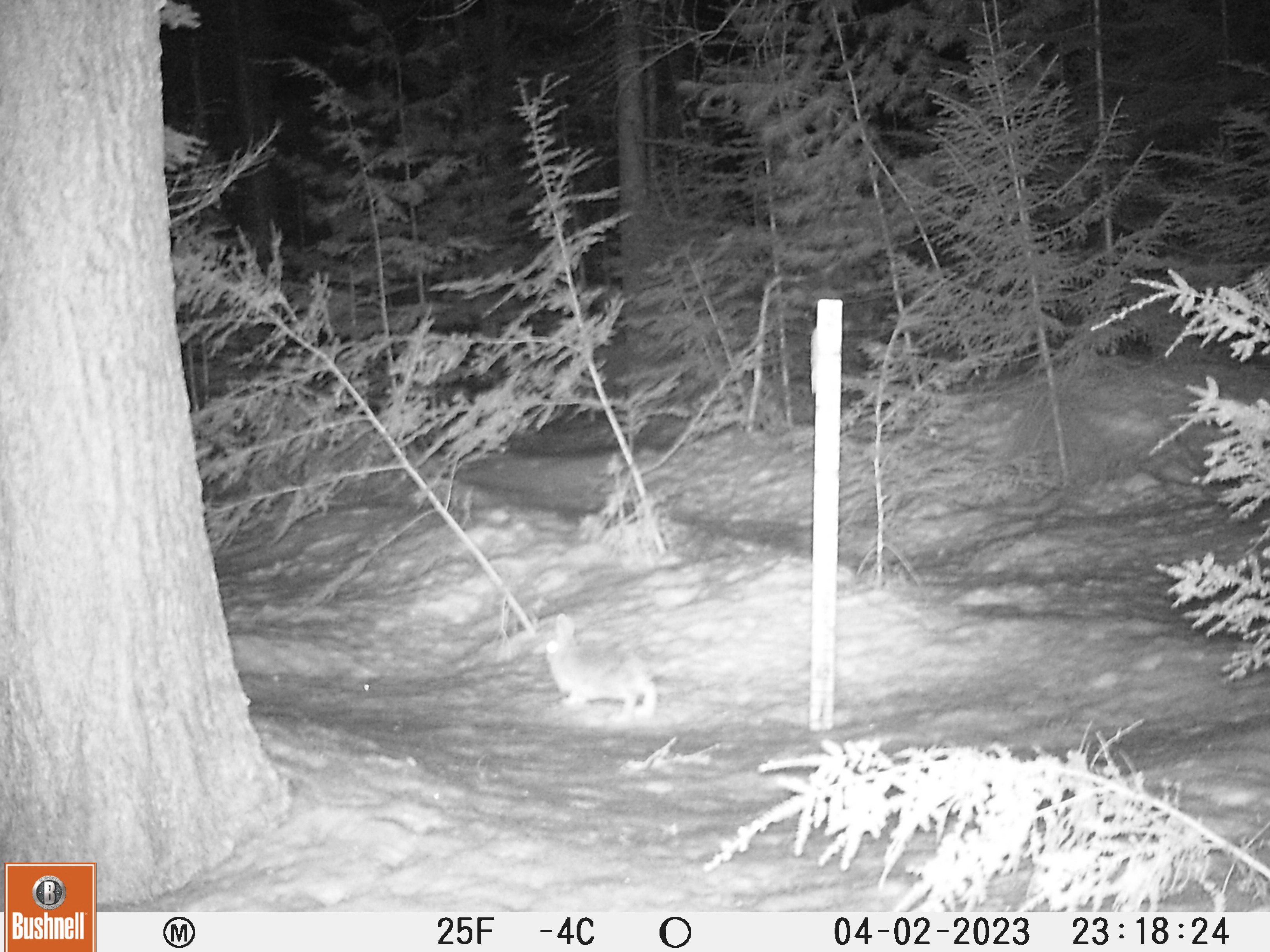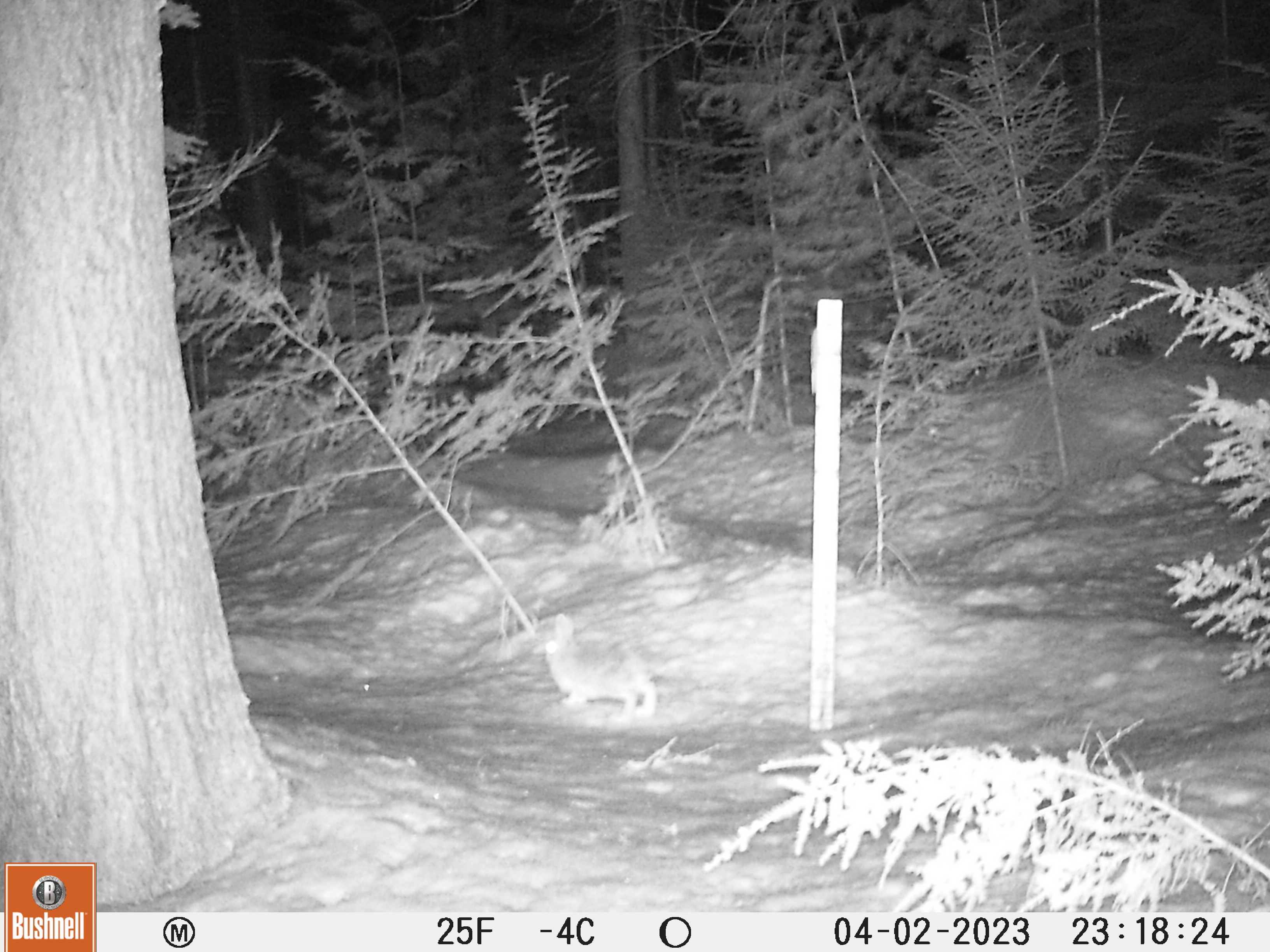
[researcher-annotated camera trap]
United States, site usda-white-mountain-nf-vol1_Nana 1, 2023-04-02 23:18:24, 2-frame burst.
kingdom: Animalia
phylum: Chordata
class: Mammalia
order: Lagomorpha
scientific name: Lagomorpha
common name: rabbit or hare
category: rabbit or hare sp.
Rabbit or hare sp. (rabbit or hare) (Lagomorpha).